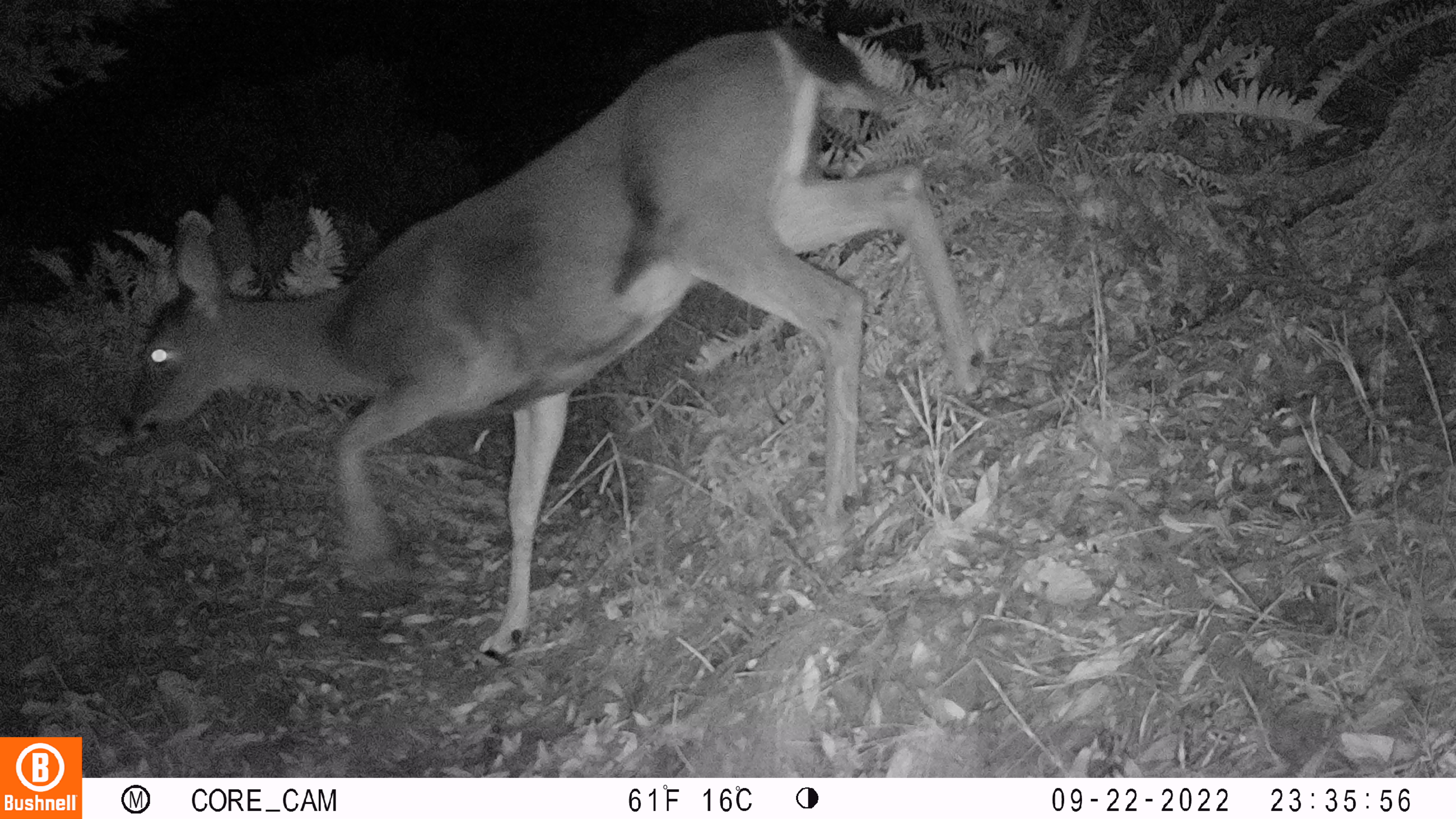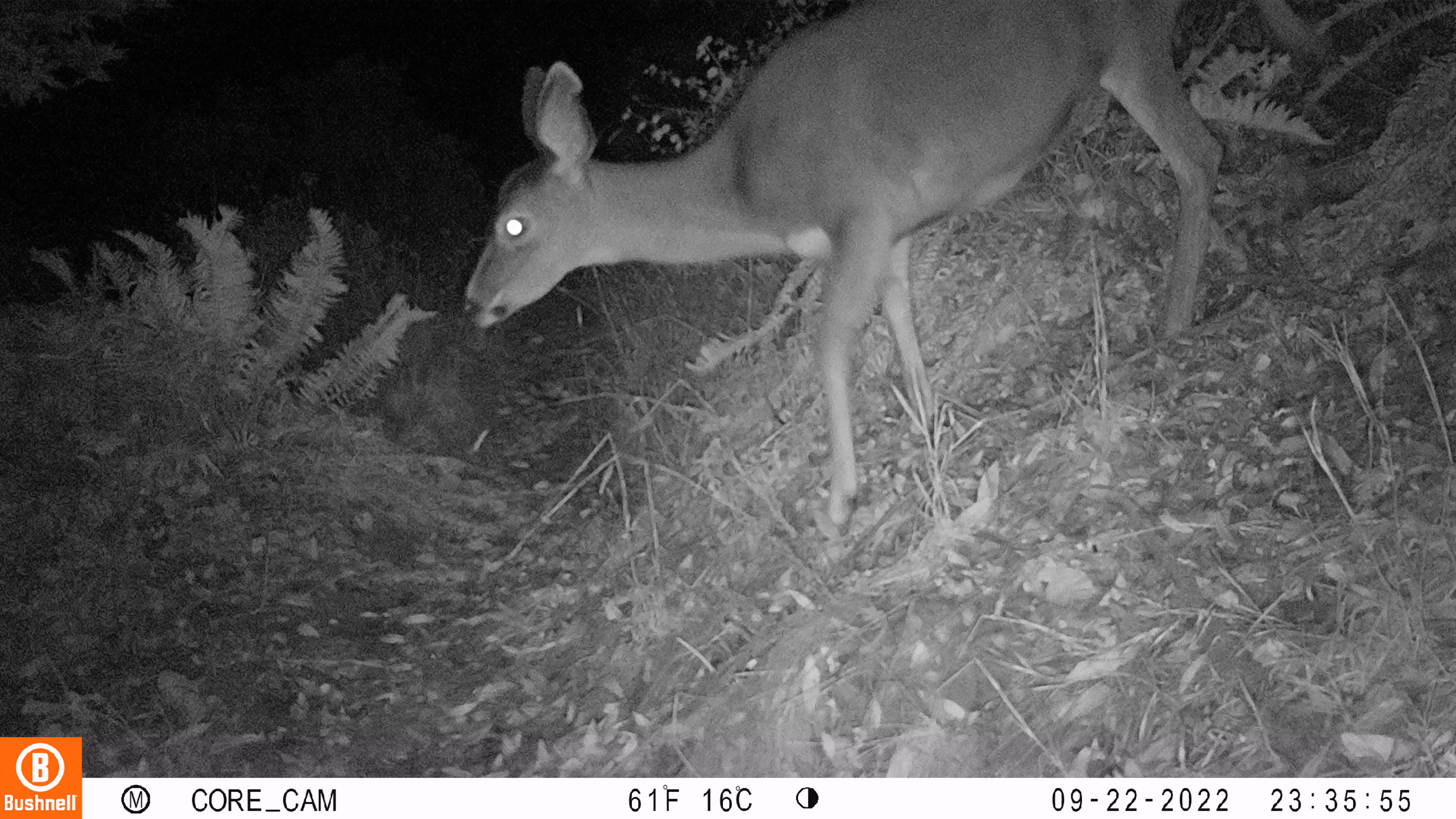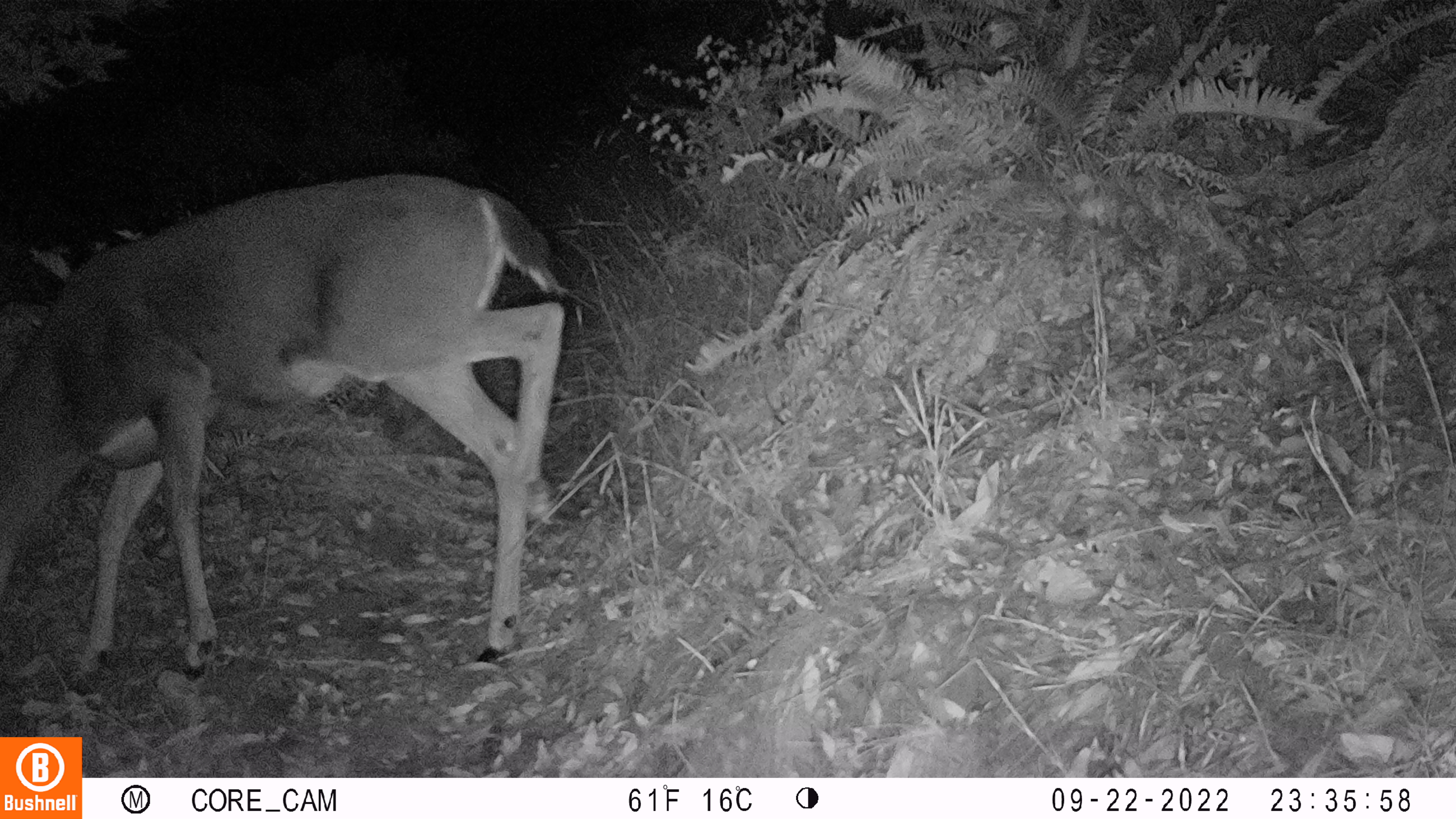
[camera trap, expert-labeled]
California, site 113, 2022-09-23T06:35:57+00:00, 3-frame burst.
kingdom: Animalia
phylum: Chordata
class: Mammalia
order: Artiodactyla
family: Cervidae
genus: Odocoileus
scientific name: Odocoileus hemionus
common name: mule deer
Mule deer (Odocoileus hemionus).